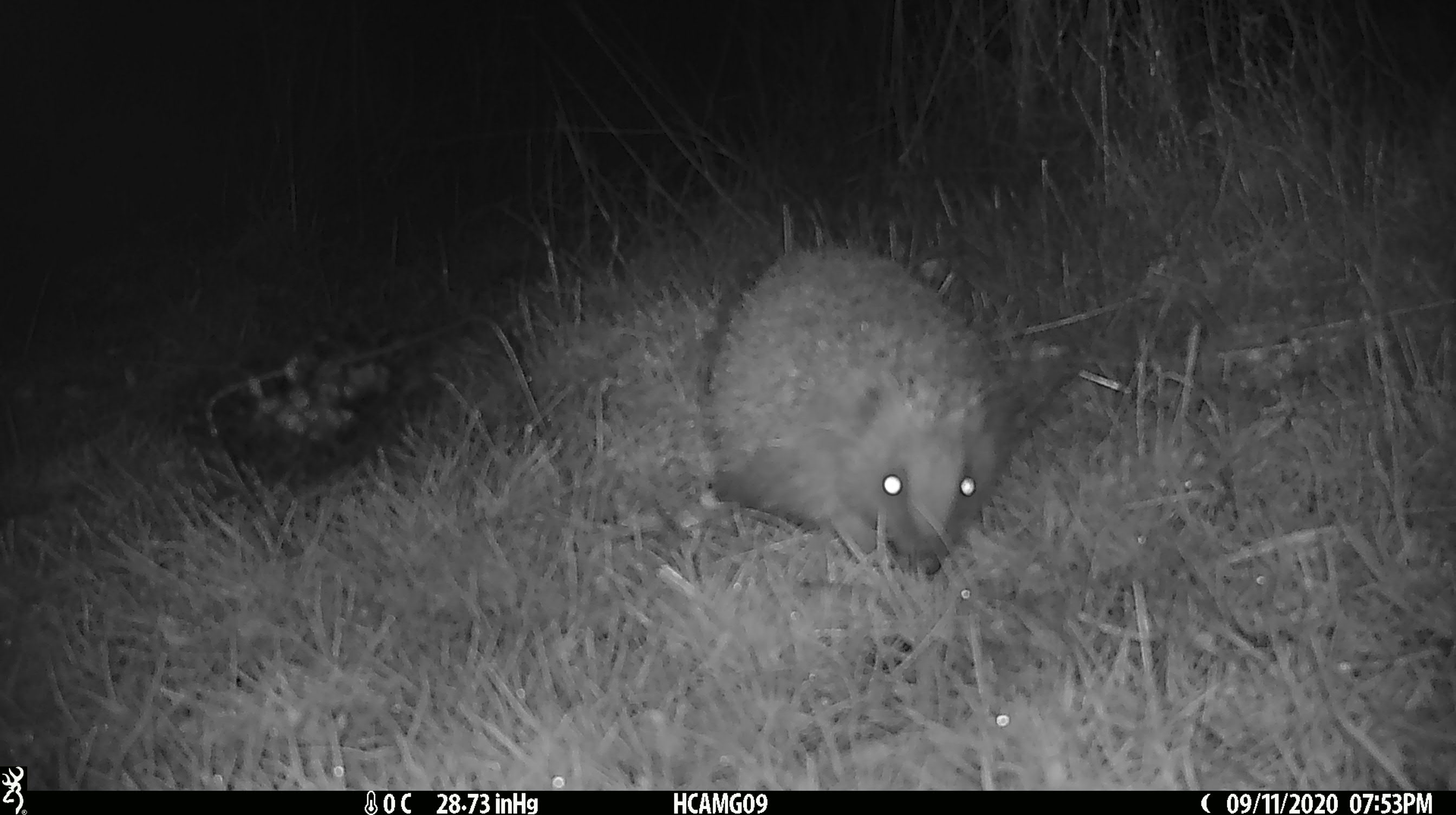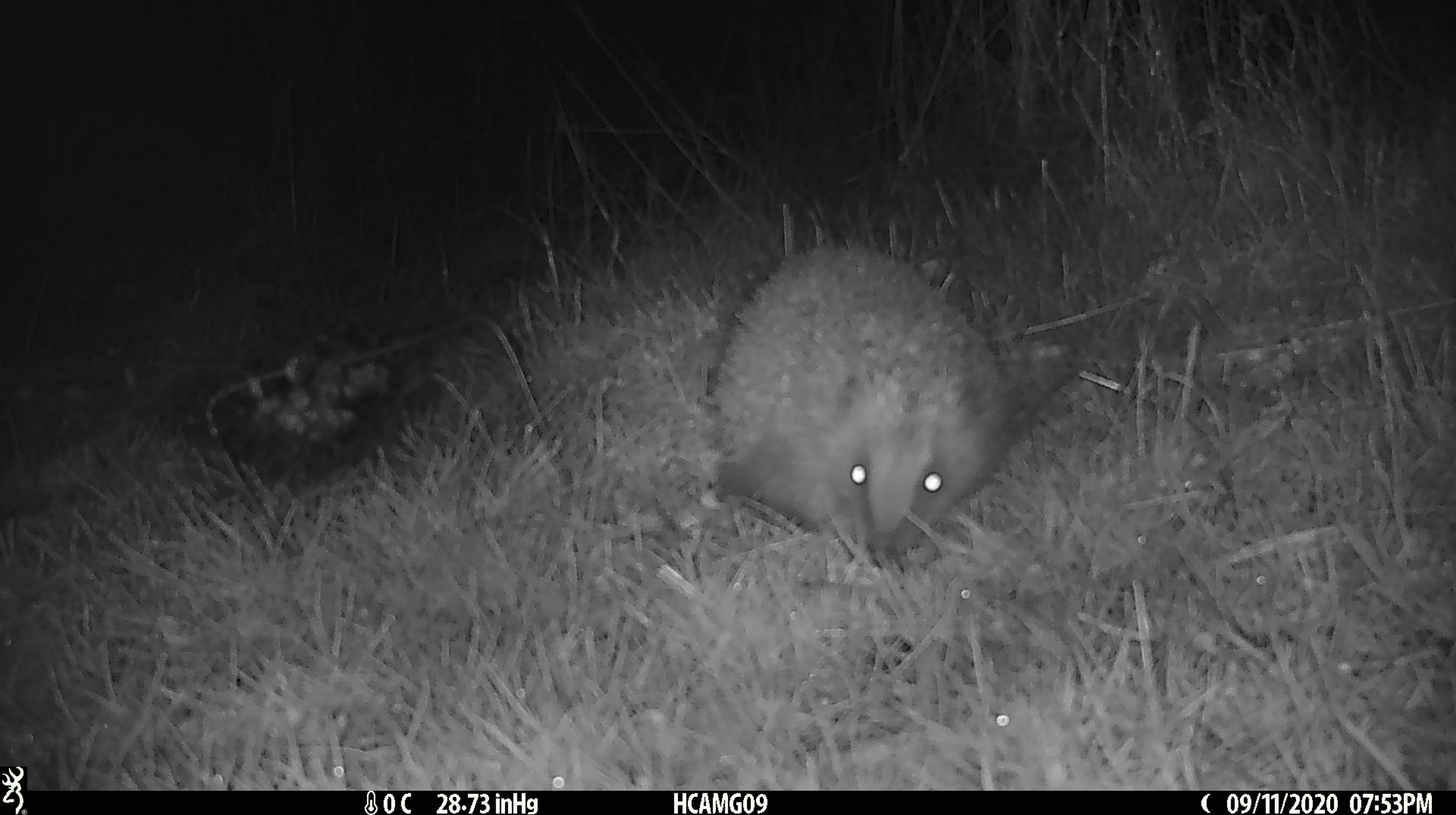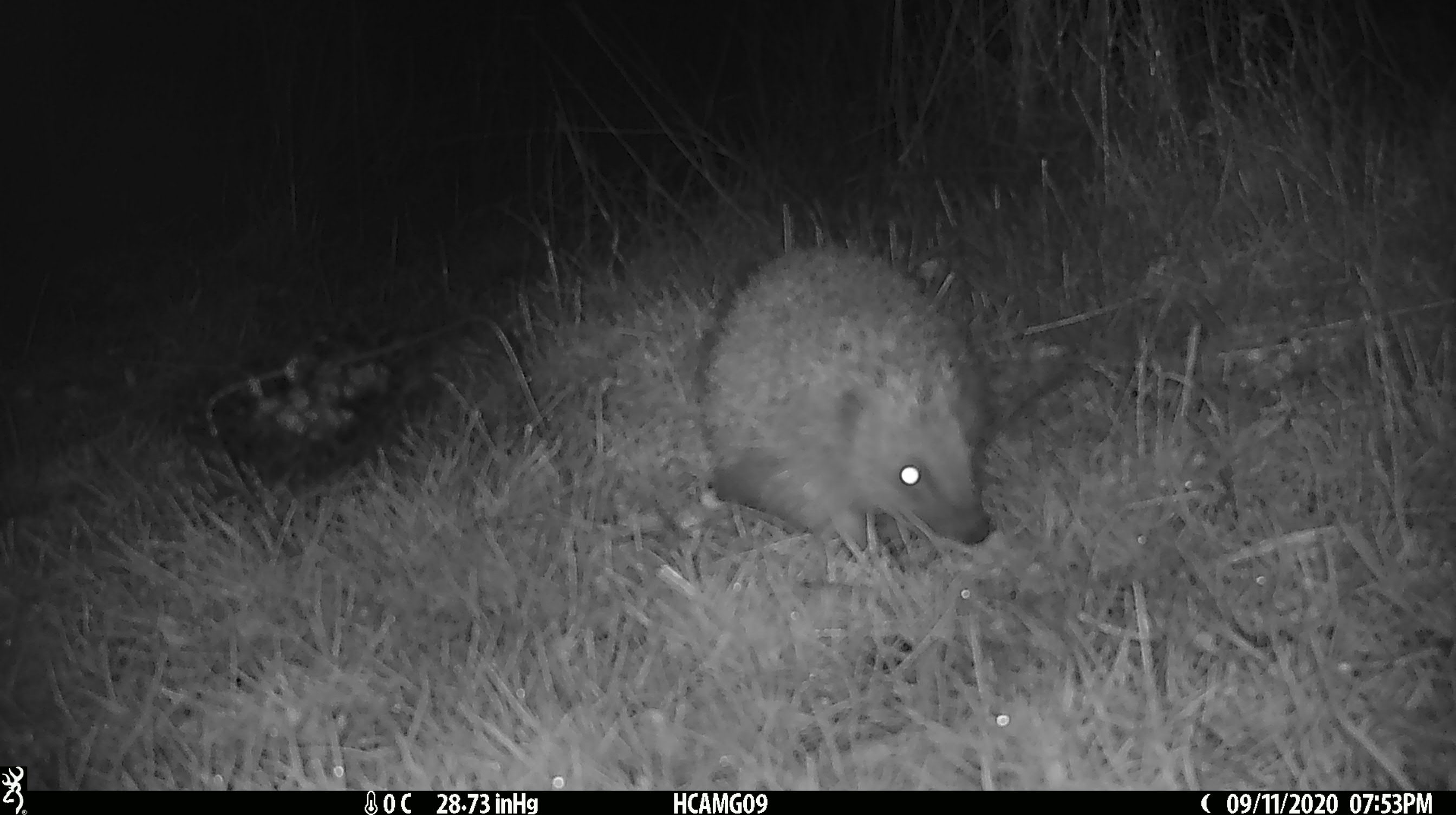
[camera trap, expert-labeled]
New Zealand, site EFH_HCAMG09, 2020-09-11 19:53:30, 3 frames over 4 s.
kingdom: Animalia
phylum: Chordata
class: Mammalia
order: Eulipotyphla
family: Erinaceidae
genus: Erinaceus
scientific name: Erinaceus europaeus europaeus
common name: european hedgehog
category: hedgehog